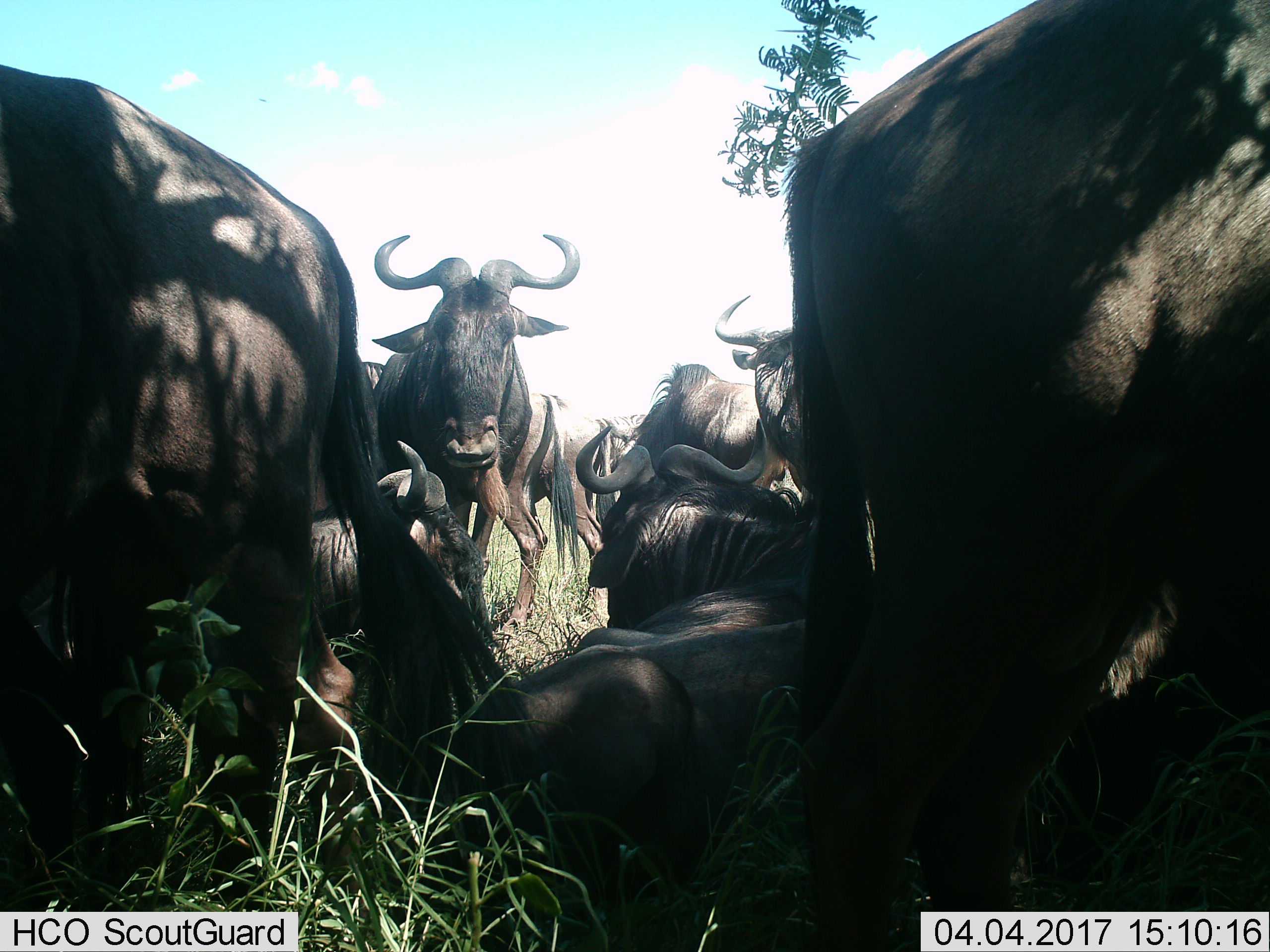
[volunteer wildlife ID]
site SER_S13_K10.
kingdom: Animalia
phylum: Chordata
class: Mammalia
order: Artiodactyla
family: Bovidae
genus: Connochaetes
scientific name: Connochaetes taurinus taurinus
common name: blue wildebeest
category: wildebeestblue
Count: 9.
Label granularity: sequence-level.